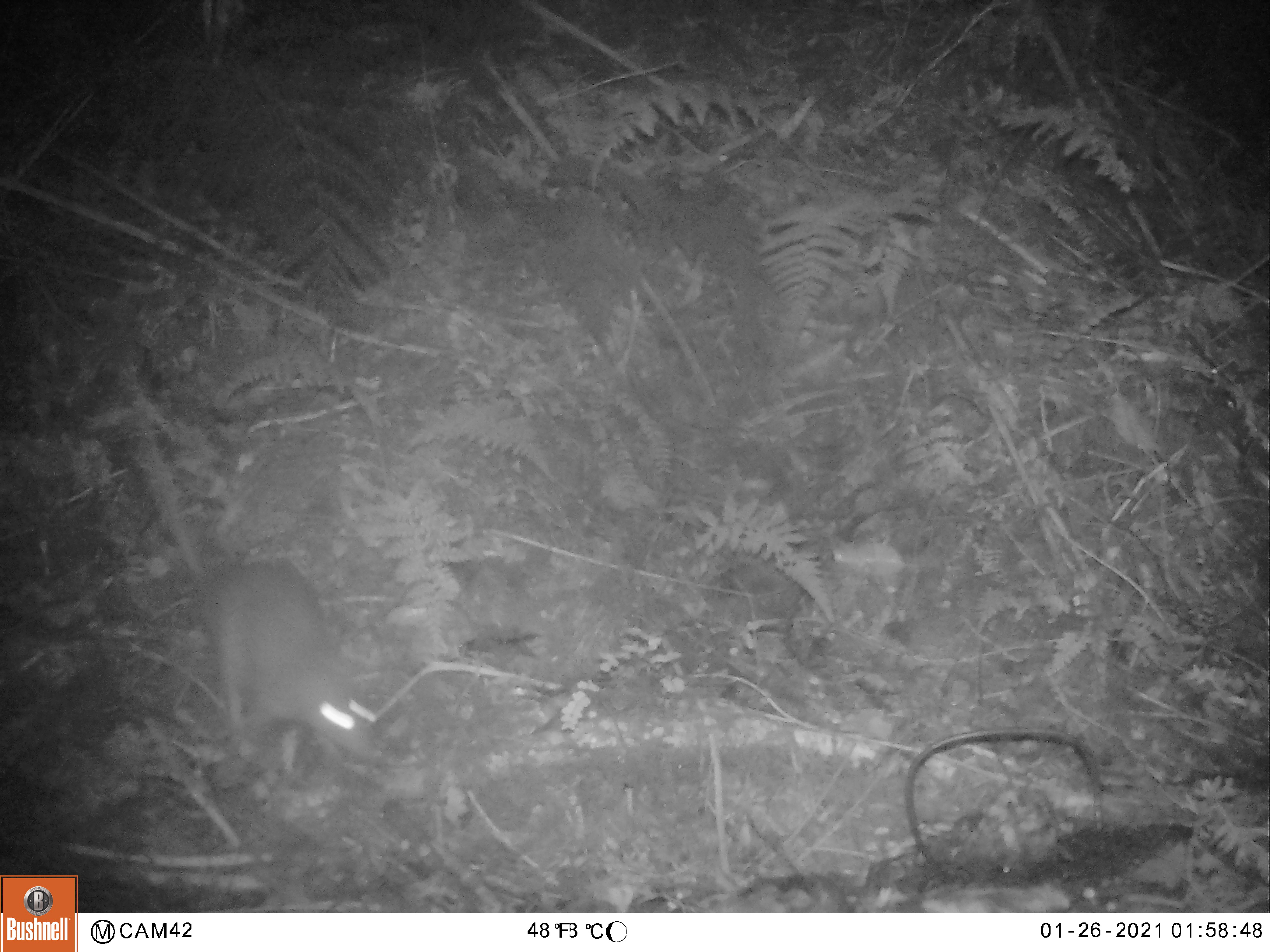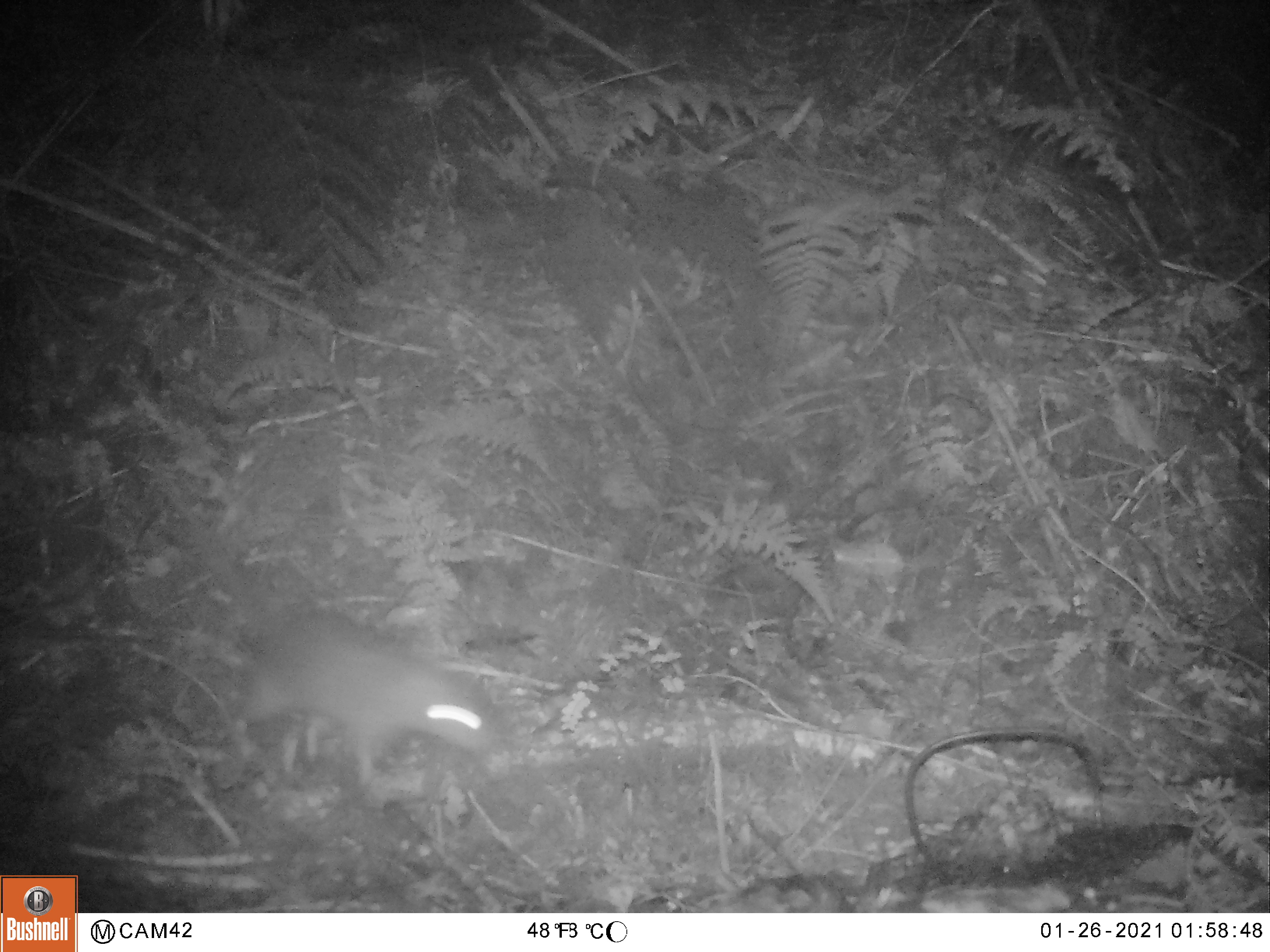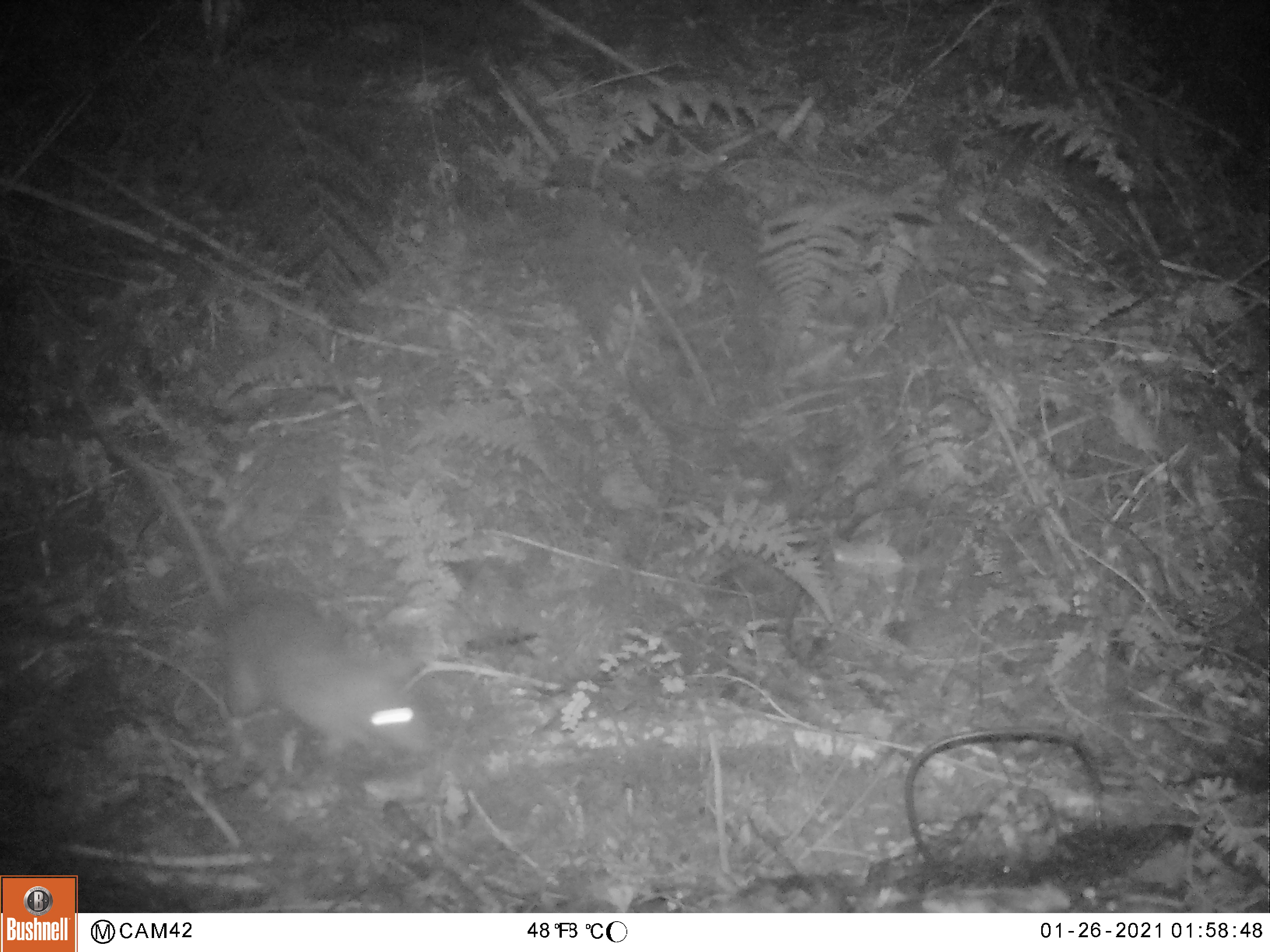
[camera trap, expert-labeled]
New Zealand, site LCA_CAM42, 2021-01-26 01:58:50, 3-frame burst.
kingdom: Animalia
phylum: Chordata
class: Mammalia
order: Rodentia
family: Muridae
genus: Rattus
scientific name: Rattus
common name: rat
Rat (Rattus).